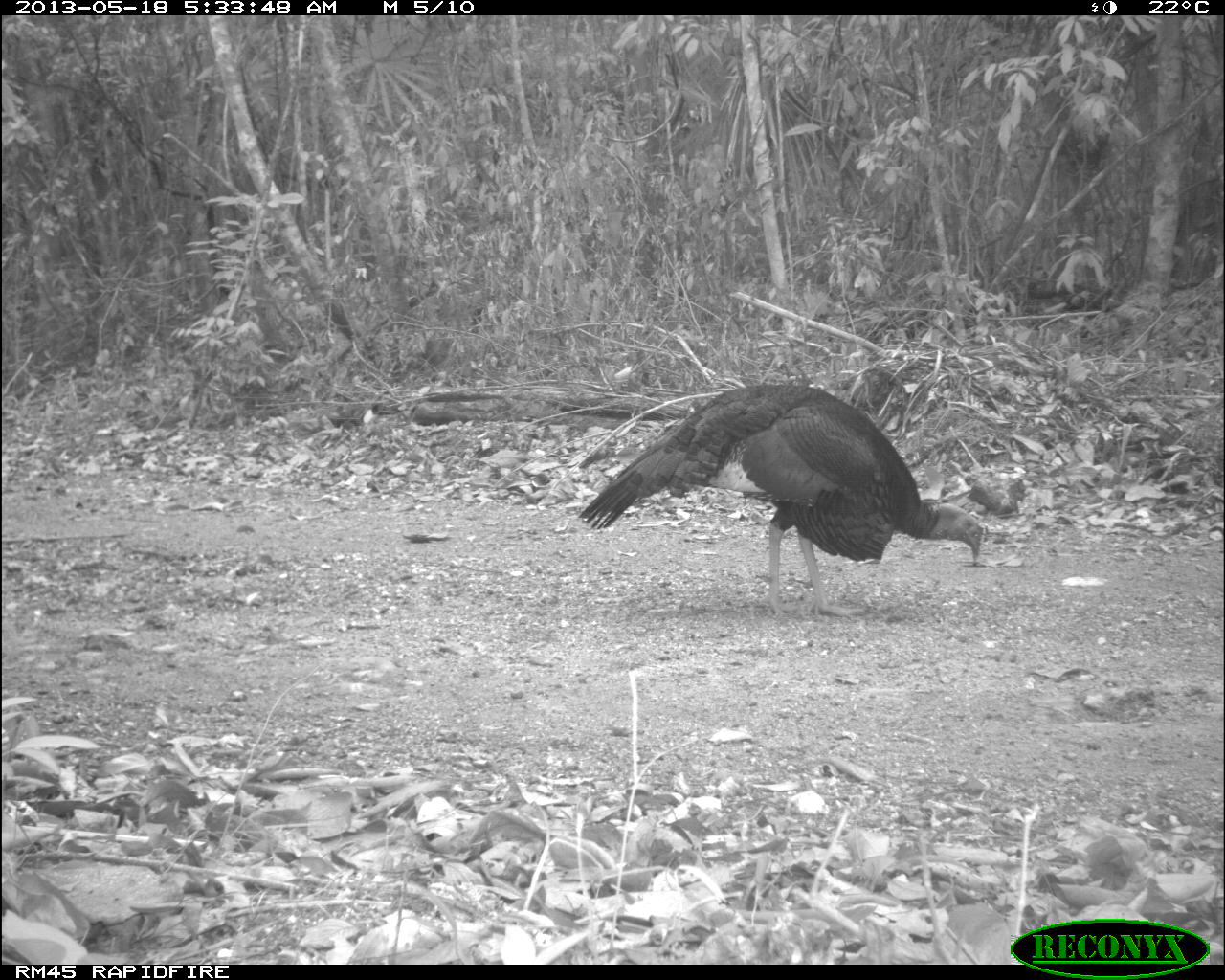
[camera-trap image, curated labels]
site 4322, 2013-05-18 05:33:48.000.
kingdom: Animalia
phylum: Chordata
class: Aves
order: Galliformes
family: Phasianidae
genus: Meleagris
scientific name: Meleagris ocellata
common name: ocellated turkey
Meleagris ocellata (ocellated turkey), count 1, sex male.